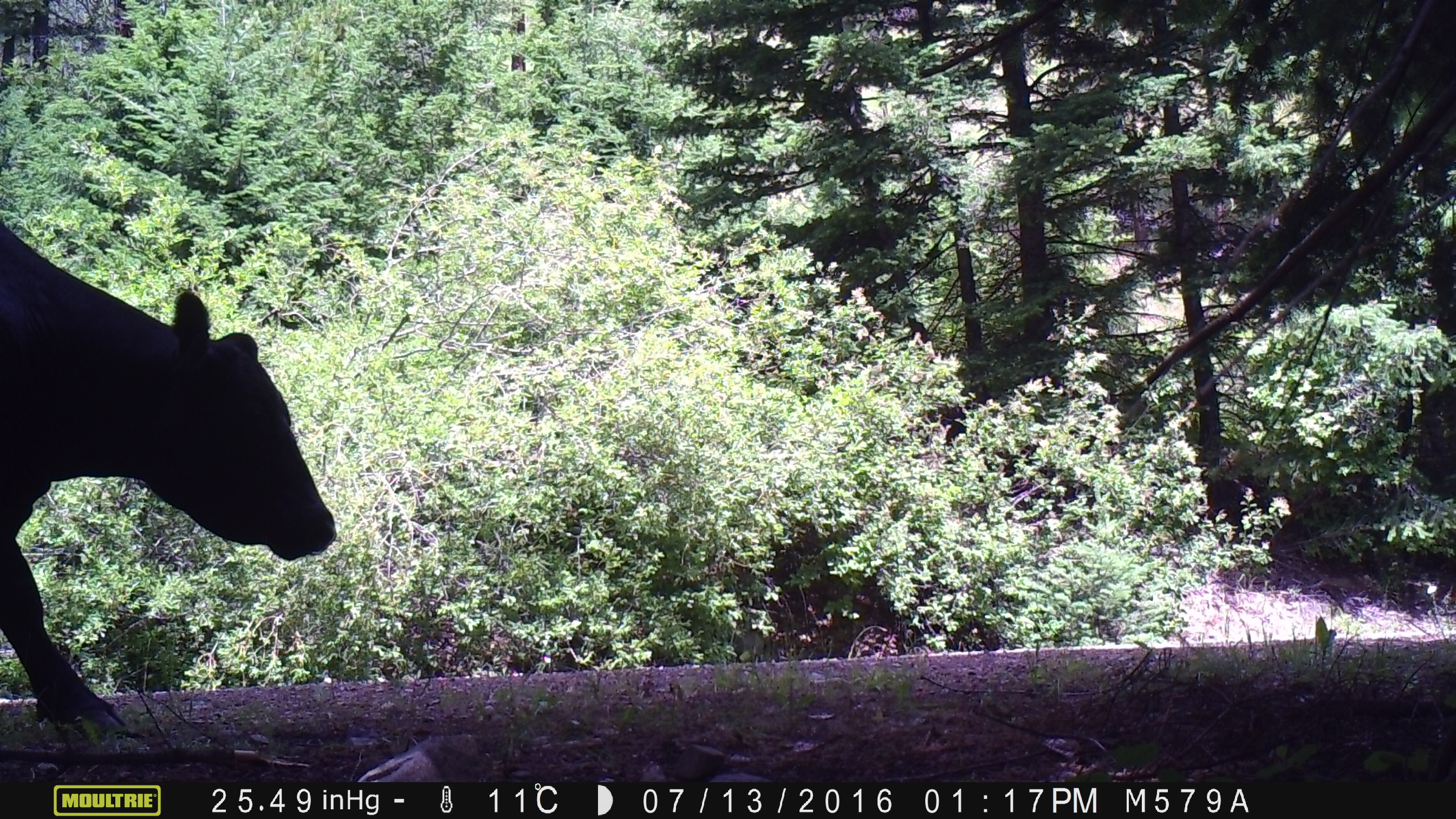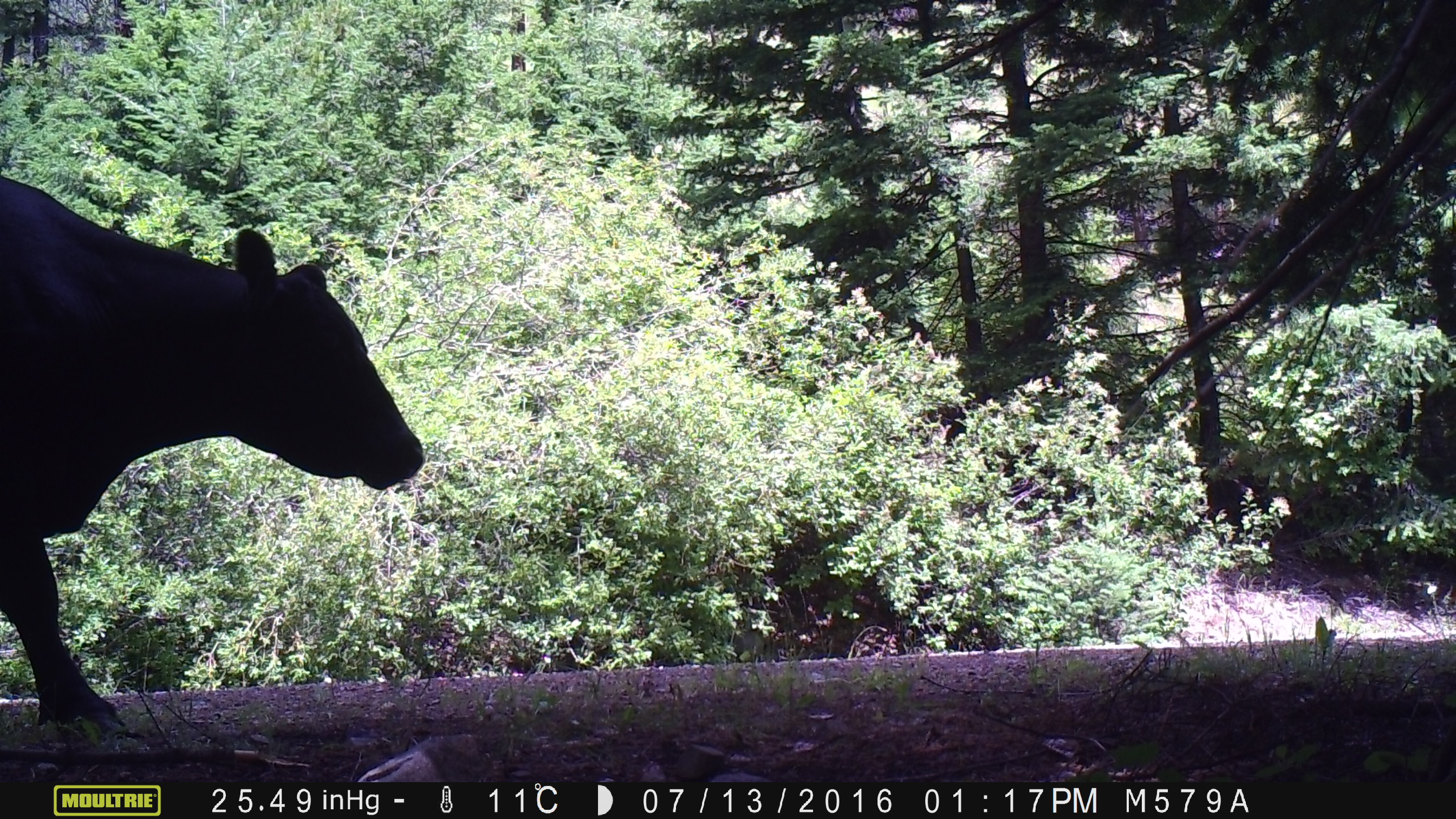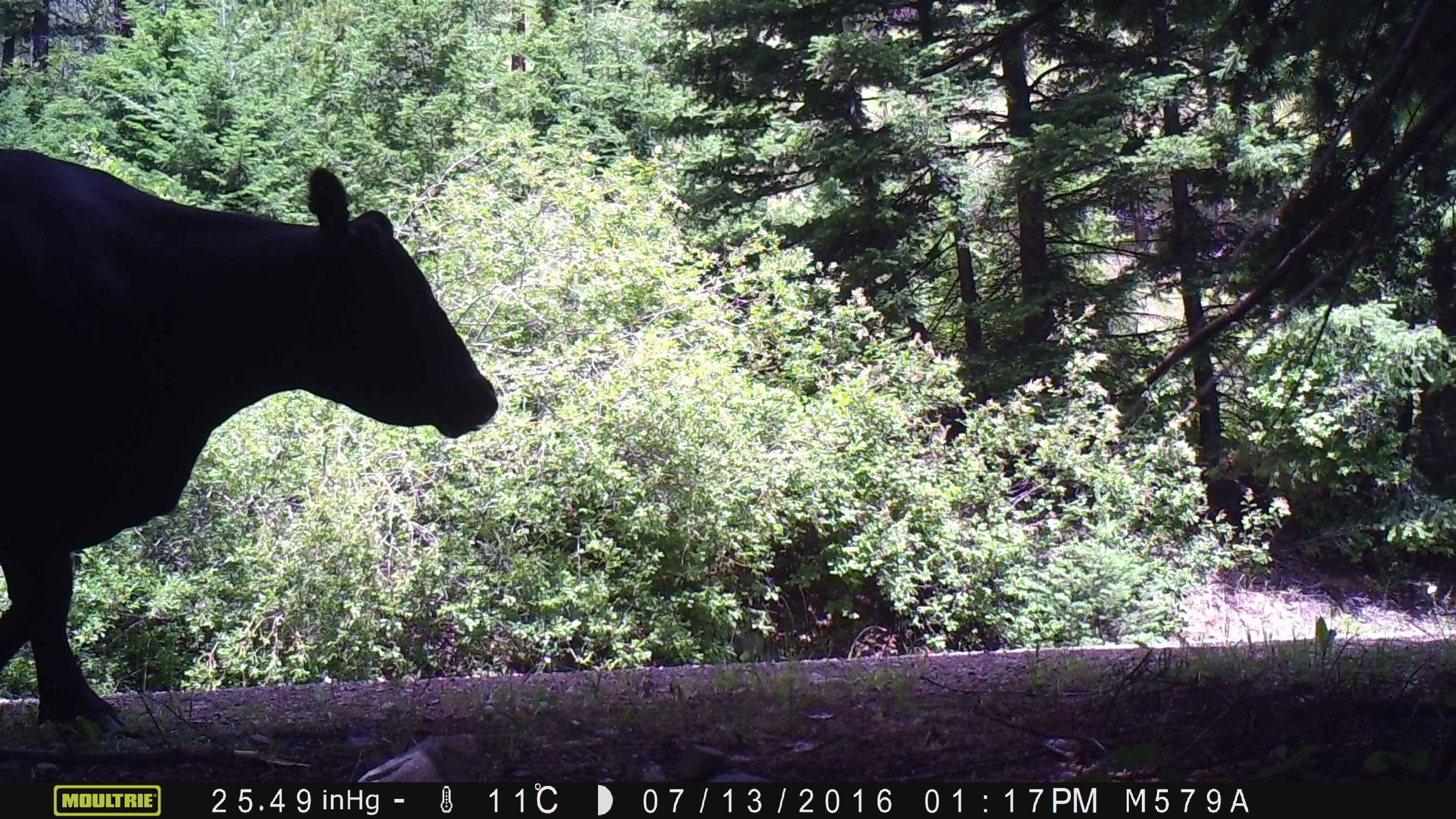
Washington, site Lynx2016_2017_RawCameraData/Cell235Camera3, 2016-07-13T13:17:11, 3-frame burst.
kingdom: Animalia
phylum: Chordata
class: Mammalia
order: Artiodactyla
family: Bovidae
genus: Bos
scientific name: Bos taurus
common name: domestic cattle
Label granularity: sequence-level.